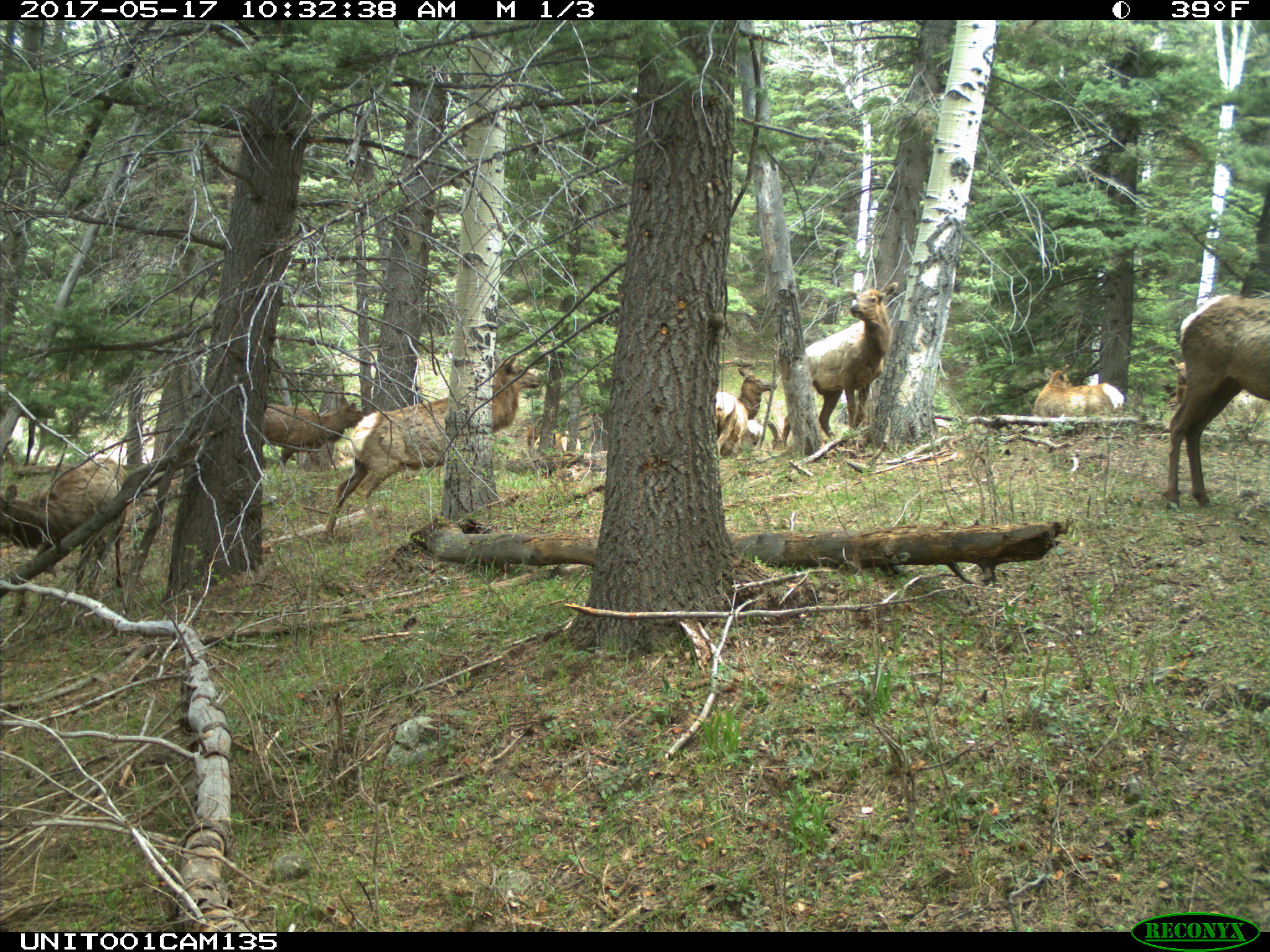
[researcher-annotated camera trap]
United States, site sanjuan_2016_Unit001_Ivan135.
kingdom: Animalia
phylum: Chordata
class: Mammalia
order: Artiodactyla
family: Cervidae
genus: Cervus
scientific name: Cervus elaphus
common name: red deer